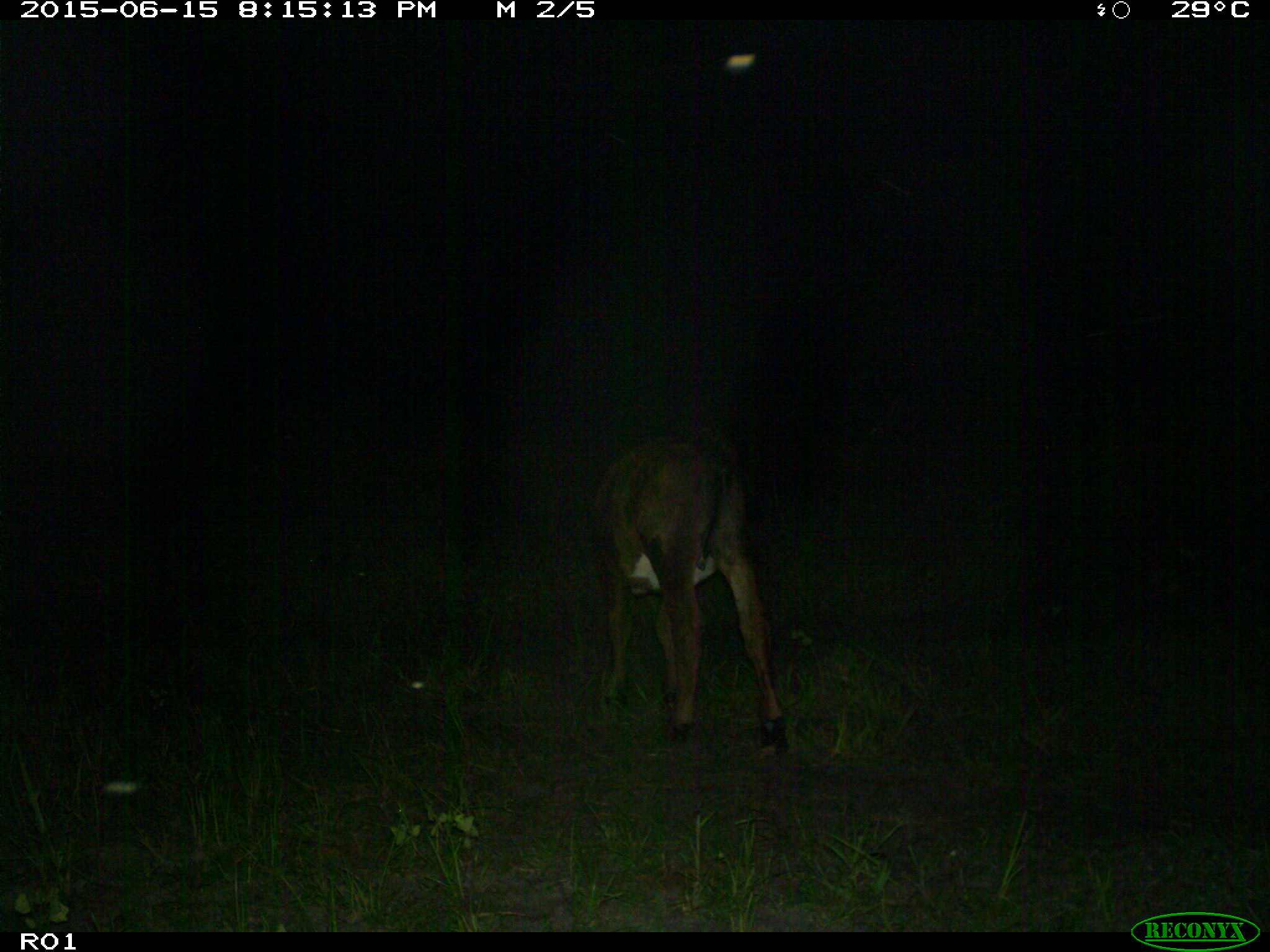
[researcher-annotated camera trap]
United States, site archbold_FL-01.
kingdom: Animalia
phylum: Chordata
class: Mammalia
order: Artiodactyla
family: Bovidae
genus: Bos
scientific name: Bos taurus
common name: domestic cow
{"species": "Bos taurus (domestic cow)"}